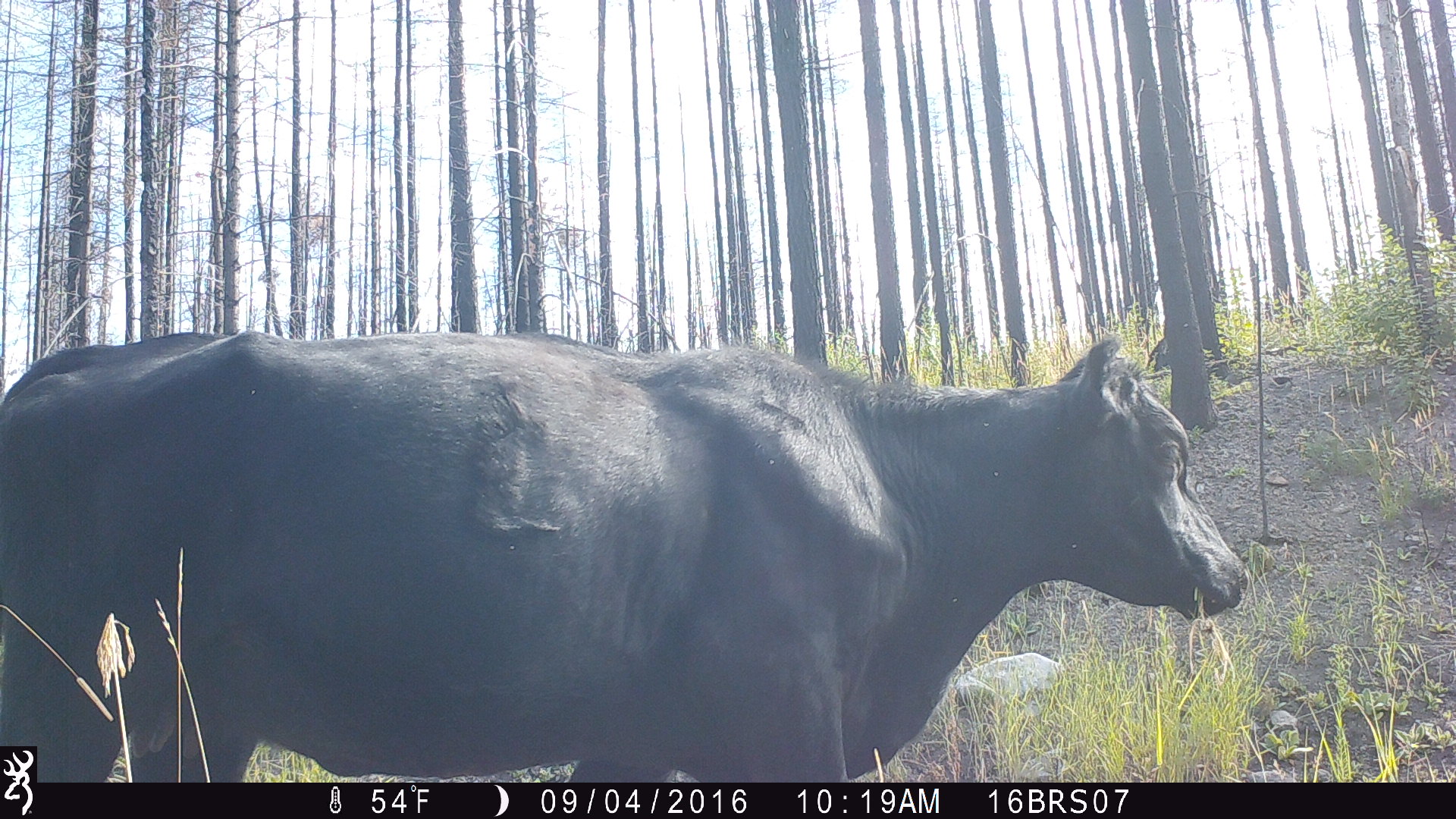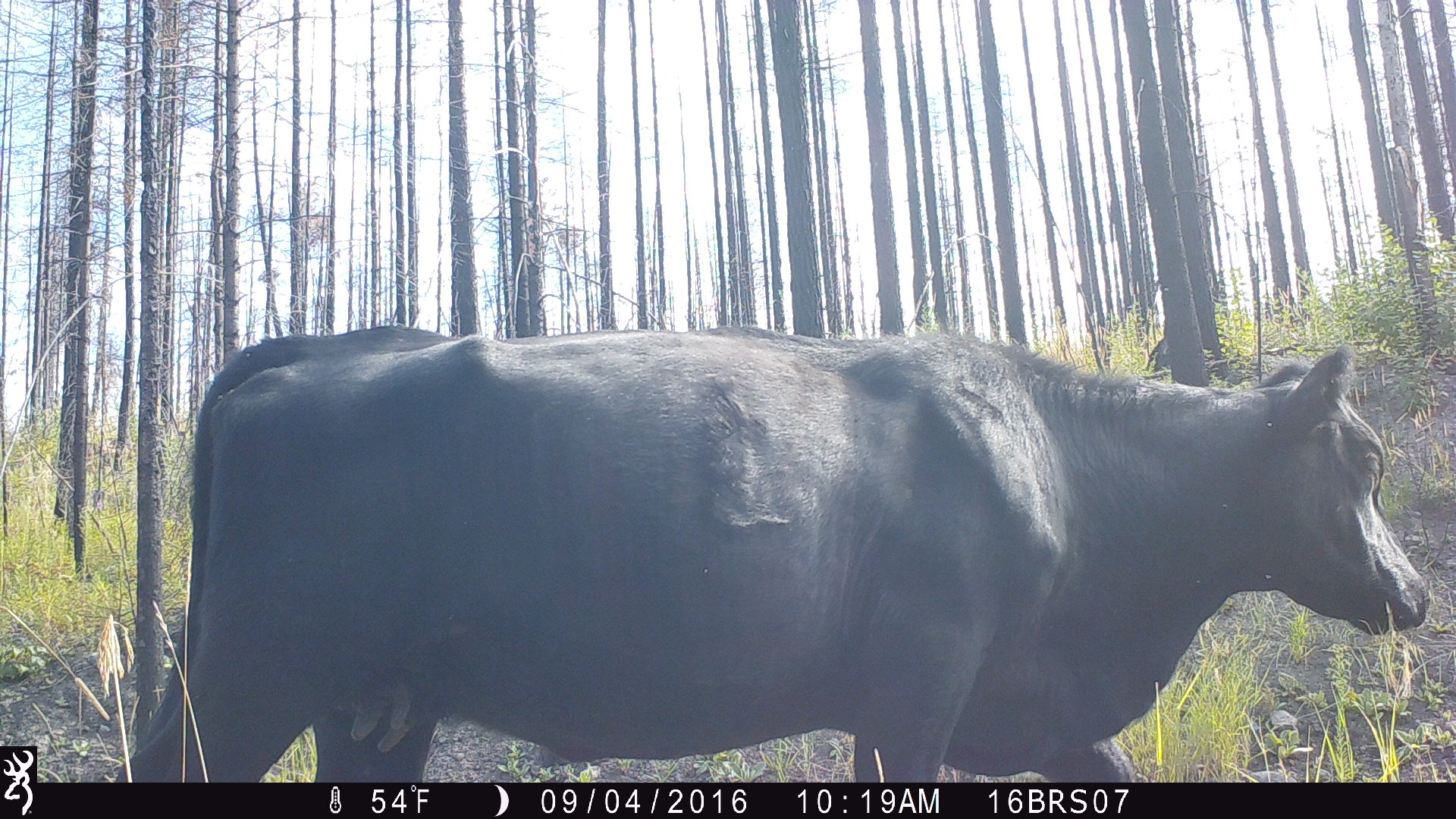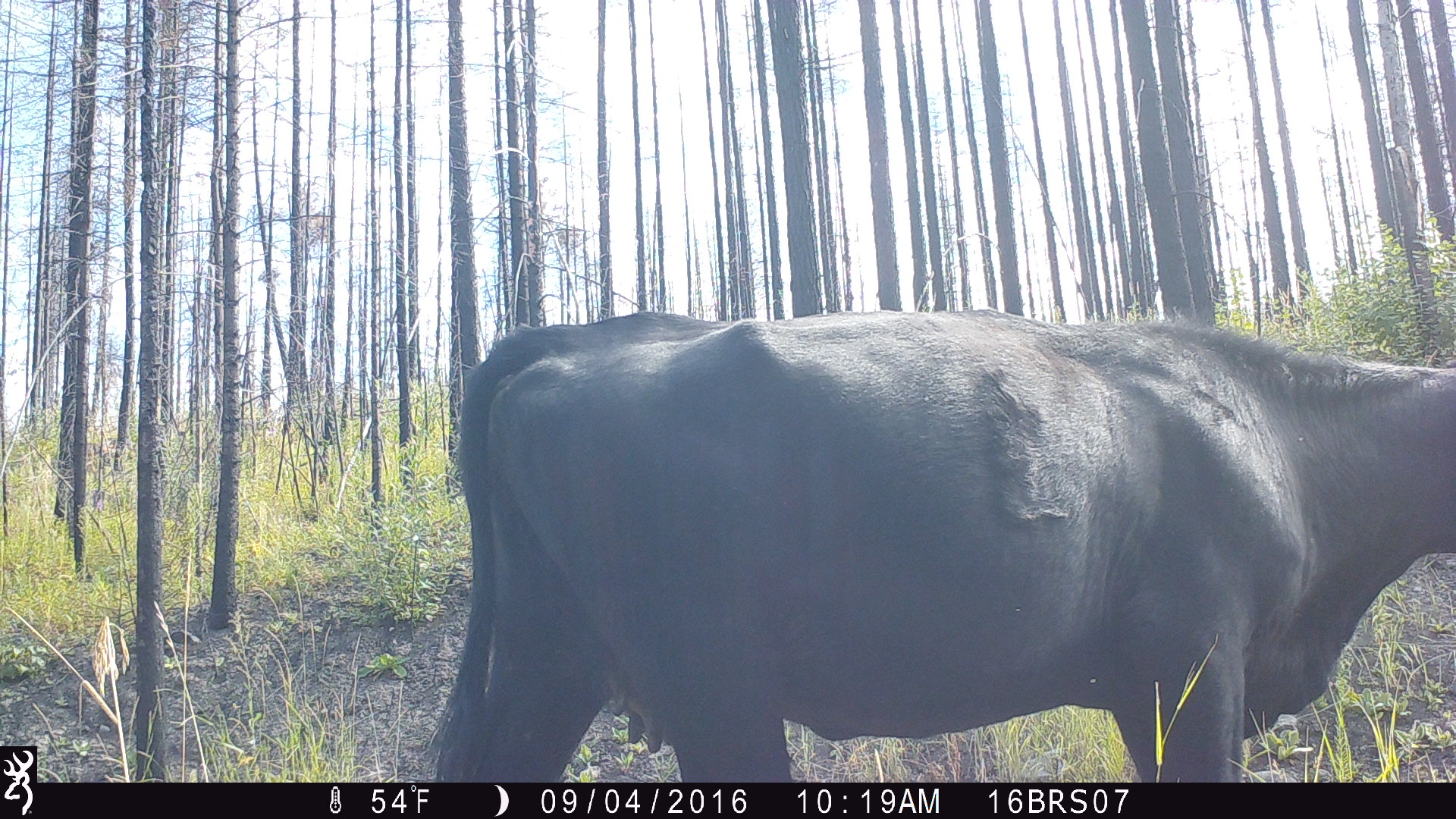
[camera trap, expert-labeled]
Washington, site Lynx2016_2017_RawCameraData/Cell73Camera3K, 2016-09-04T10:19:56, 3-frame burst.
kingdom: Animalia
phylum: Chordata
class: Mammalia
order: Artiodactyla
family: Bovidae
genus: Bos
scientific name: Bos taurus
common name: domestic cattle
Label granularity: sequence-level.